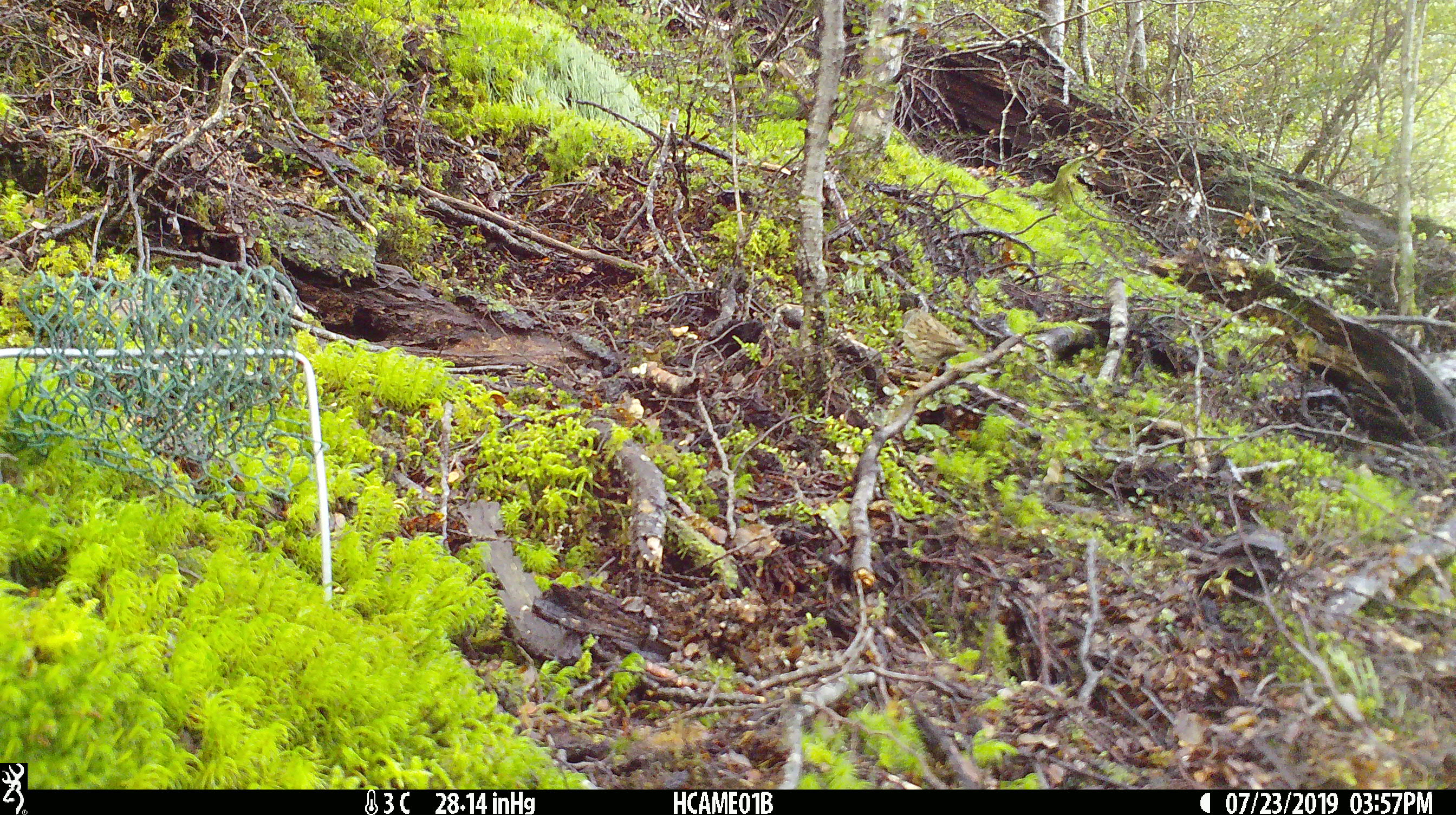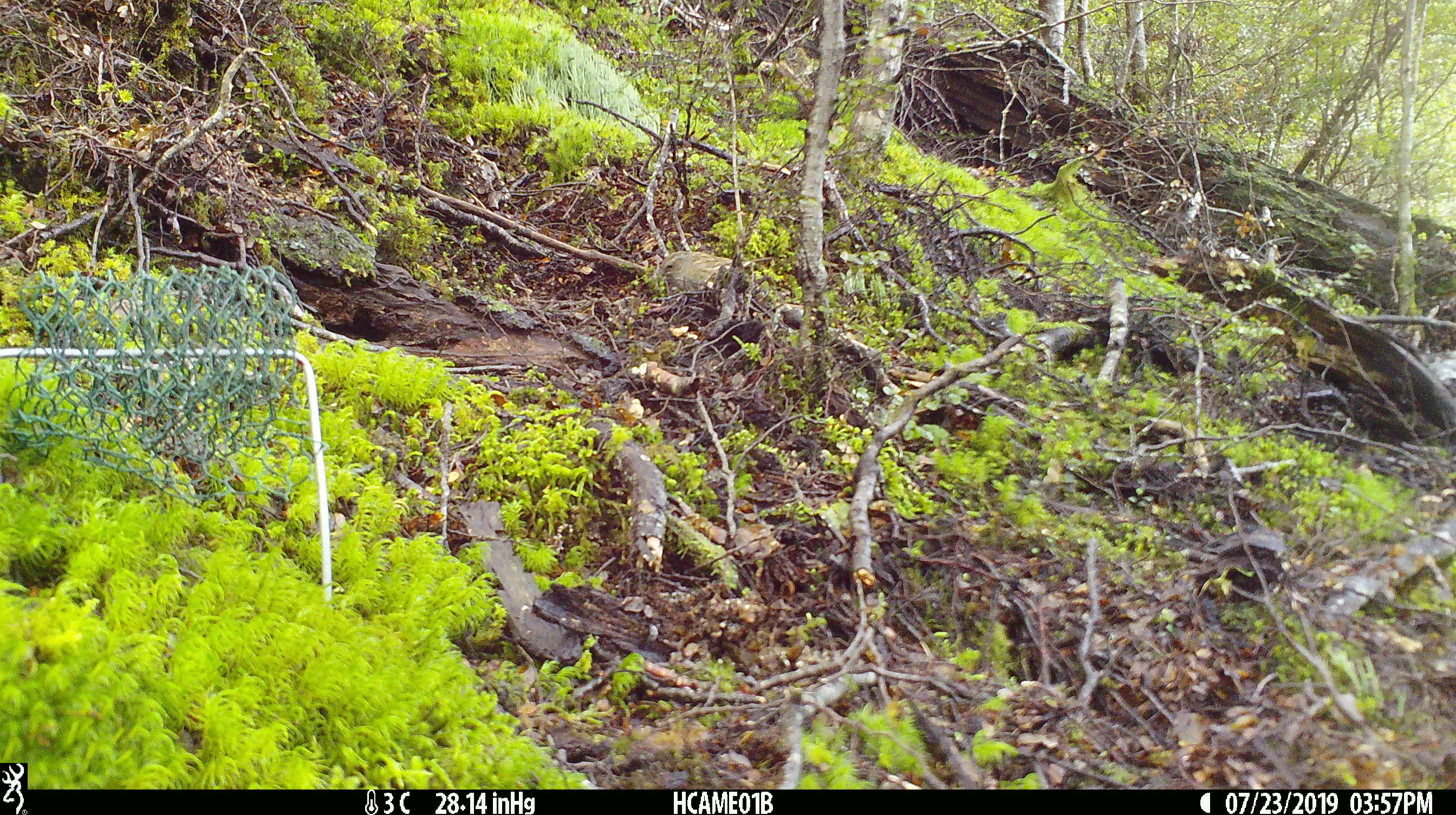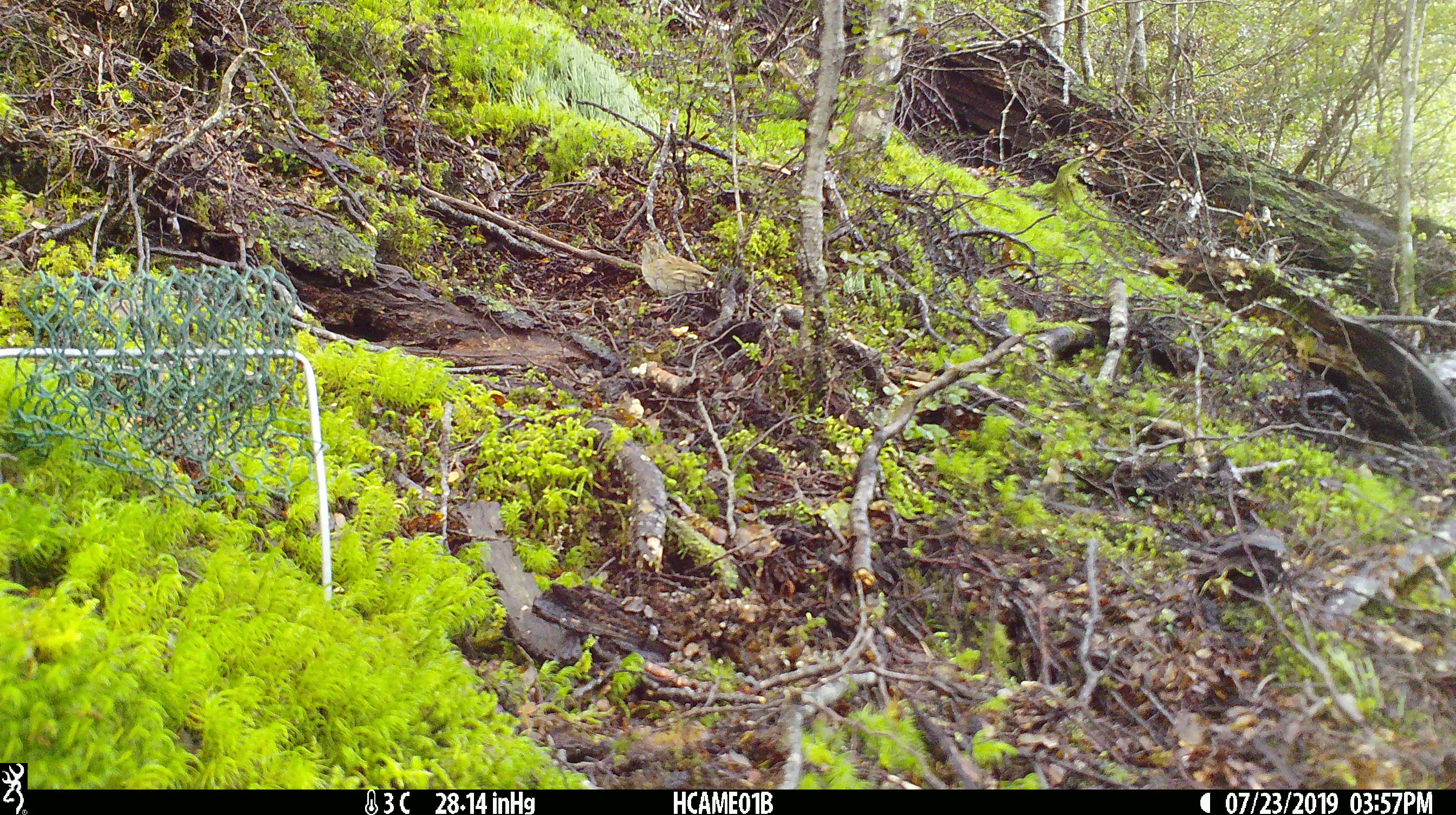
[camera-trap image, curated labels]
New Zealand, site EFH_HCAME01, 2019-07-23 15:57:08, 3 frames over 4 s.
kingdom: Animalia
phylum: Chordata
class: Aves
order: Passeriformes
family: Prunellidae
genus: Prunella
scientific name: Prunella modularis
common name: dunnock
Dunnock (Prunella modularis).